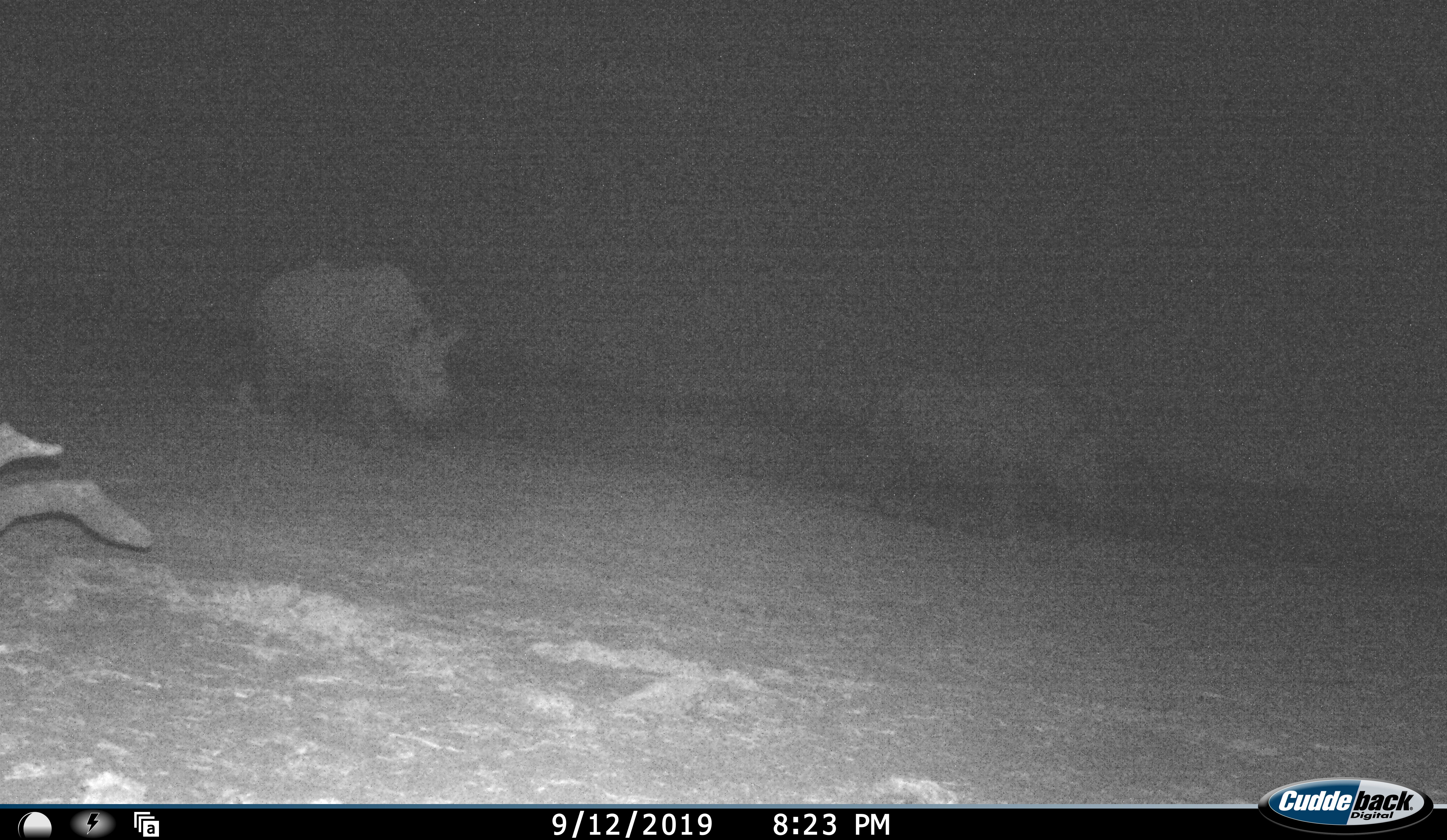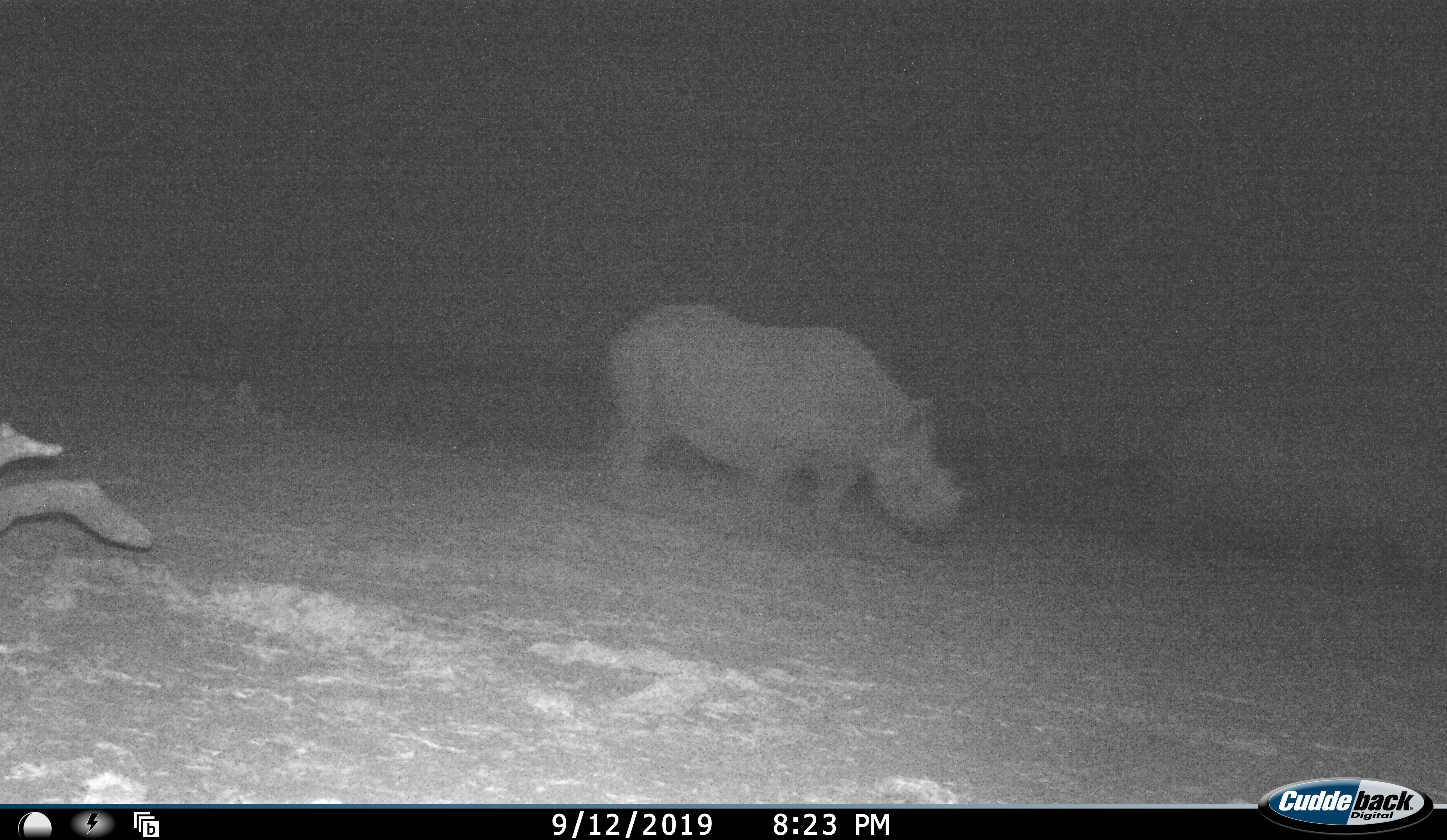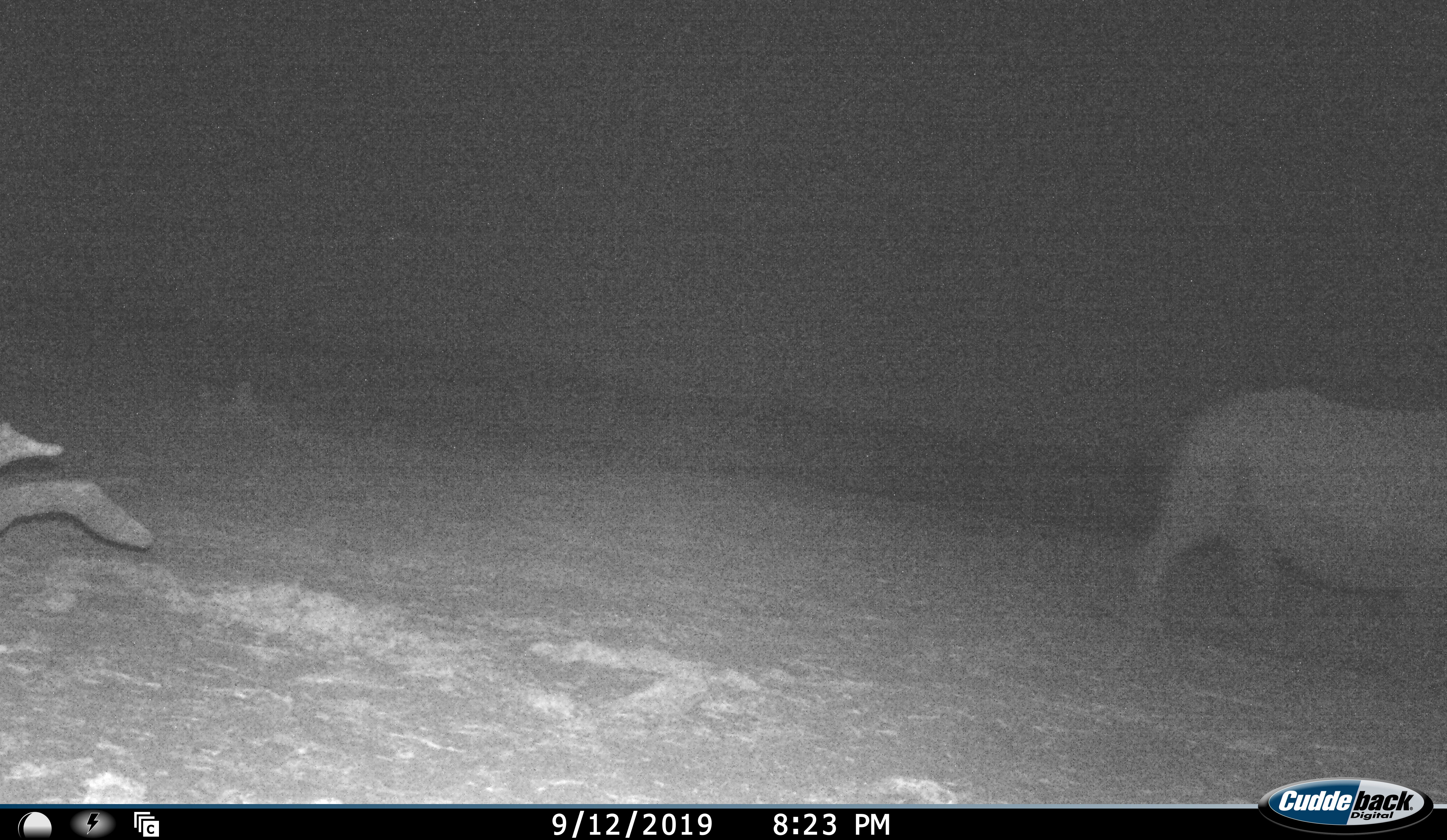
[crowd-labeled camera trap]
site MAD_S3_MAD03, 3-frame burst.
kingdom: Animalia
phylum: Chordata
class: Mammalia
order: Perissodactyla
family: Rhinocerotidae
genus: Ceratotherium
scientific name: Ceratotherium simum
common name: white rhinoceros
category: rhinoceroswhite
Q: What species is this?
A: Rhinoceroswhite (white rhinoceros) (Ceratotherium simum).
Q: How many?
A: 2.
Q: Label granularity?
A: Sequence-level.